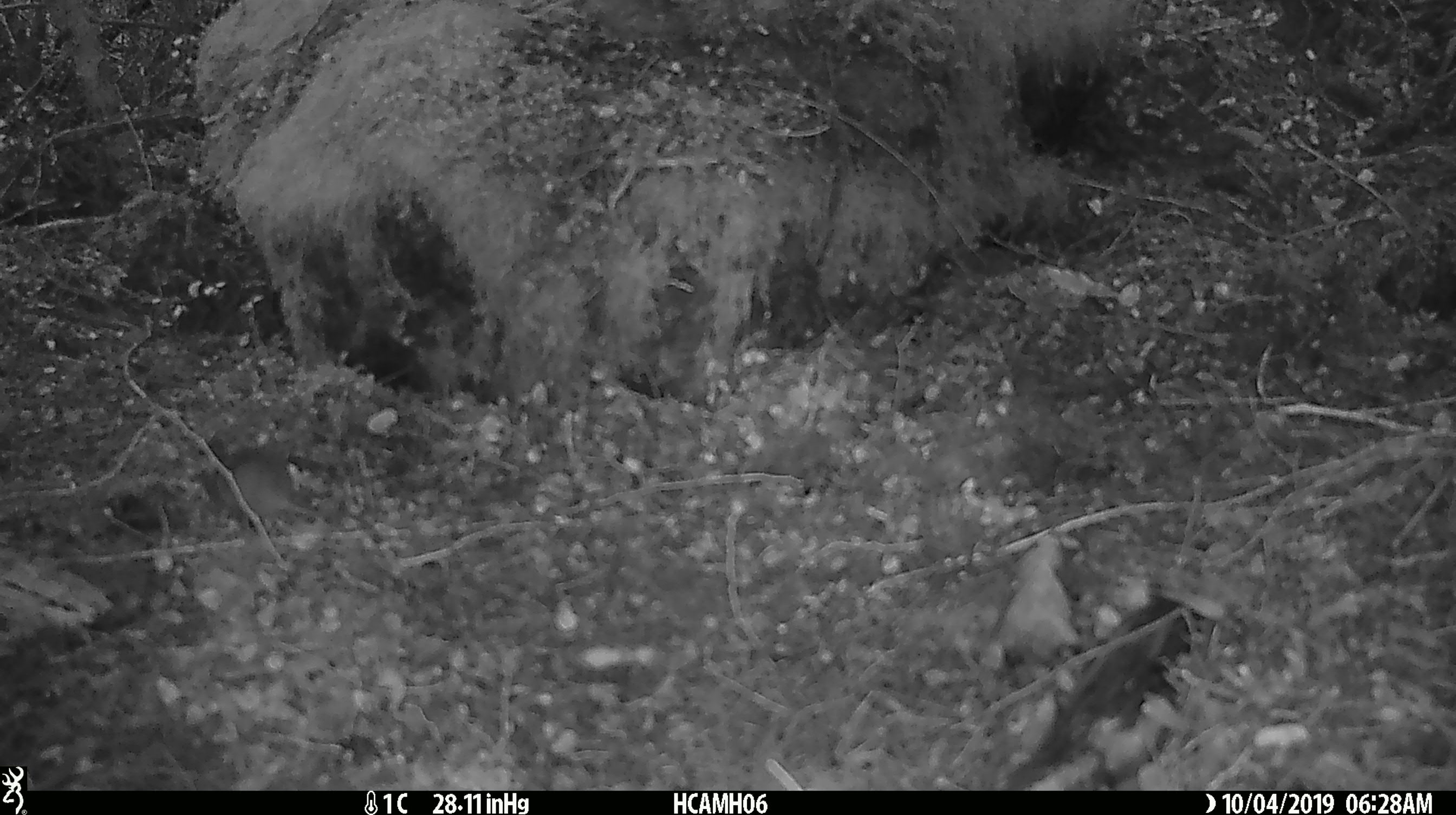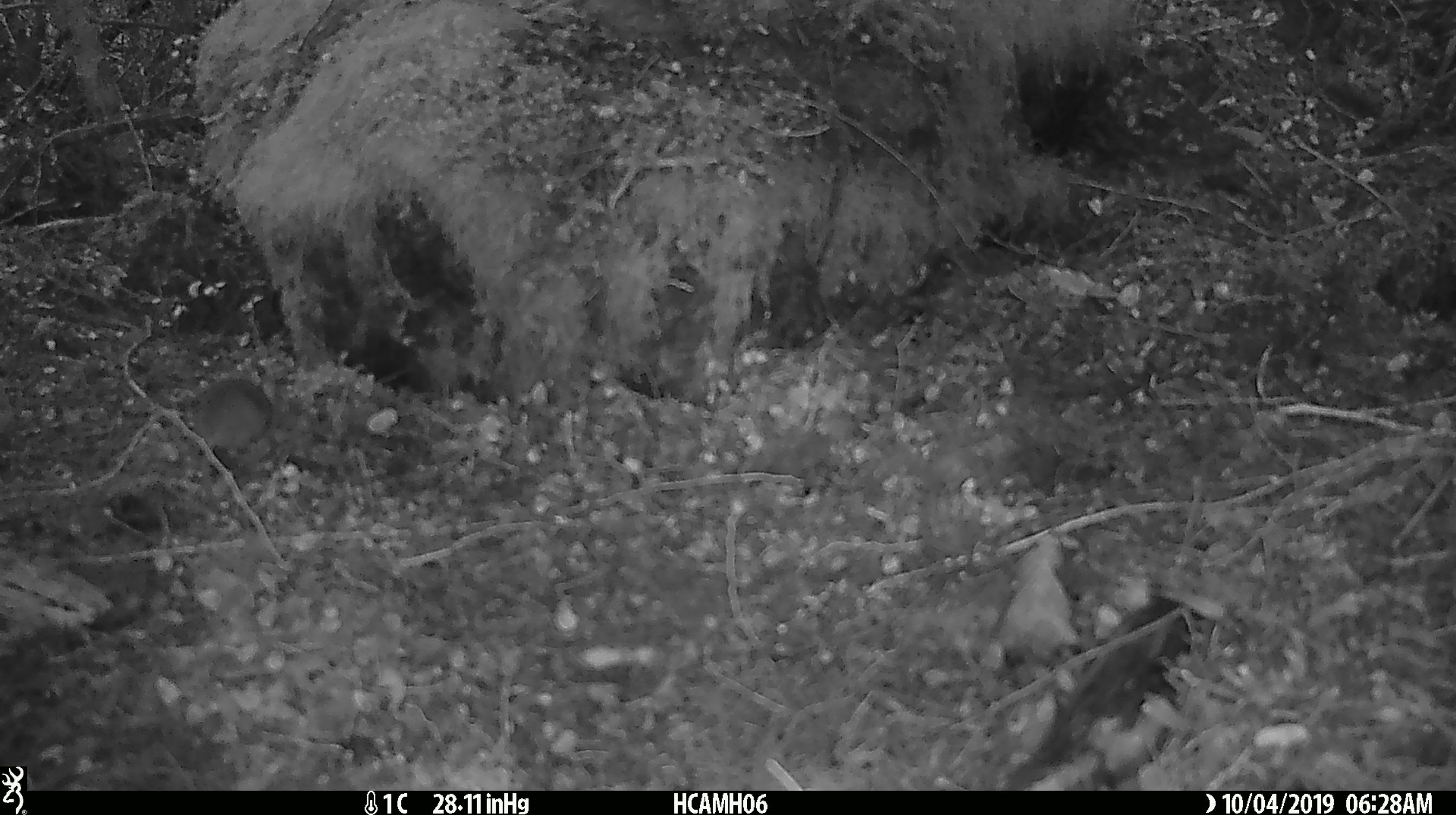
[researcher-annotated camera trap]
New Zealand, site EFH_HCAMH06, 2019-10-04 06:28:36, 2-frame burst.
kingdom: Animalia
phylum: Chordata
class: Mammalia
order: Rodentia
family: Muridae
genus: Mus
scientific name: Mus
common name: mouse